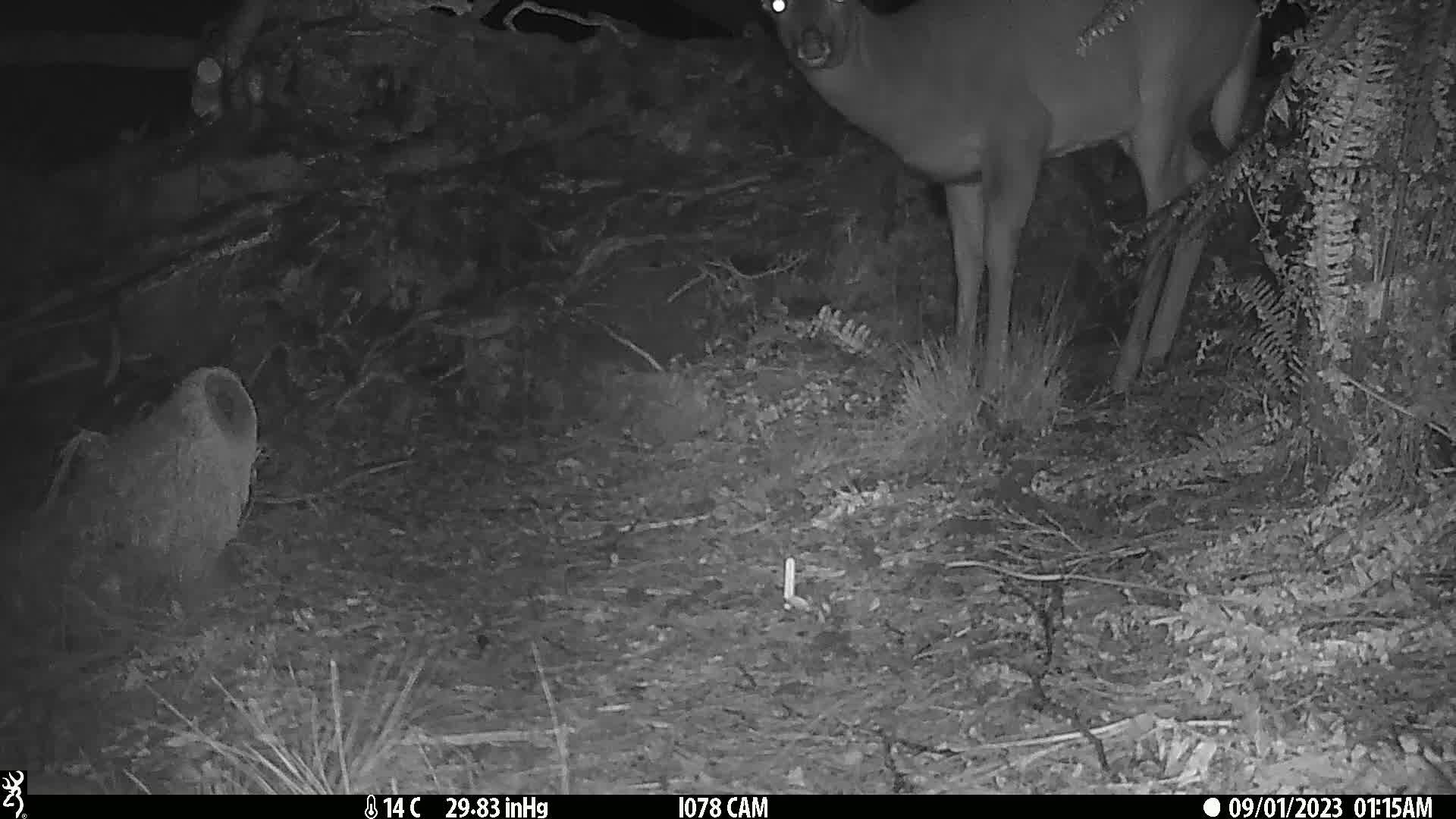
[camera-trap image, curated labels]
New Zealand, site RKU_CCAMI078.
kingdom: Animalia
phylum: Chordata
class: Mammalia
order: Artiodactyla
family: Cervidae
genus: Odocoileus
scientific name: Odocoileus virginianus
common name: white-tailed deer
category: white tailed deer